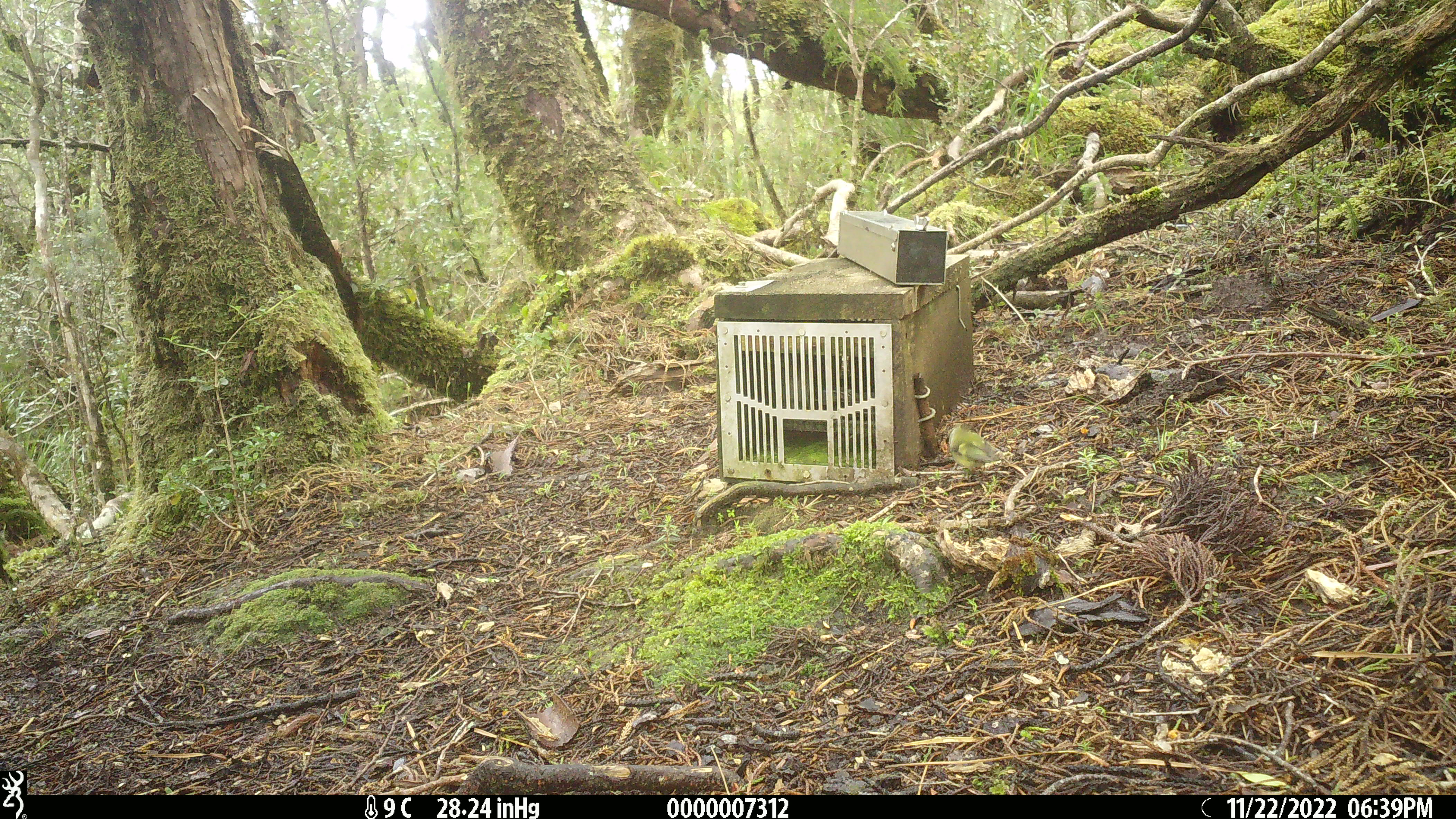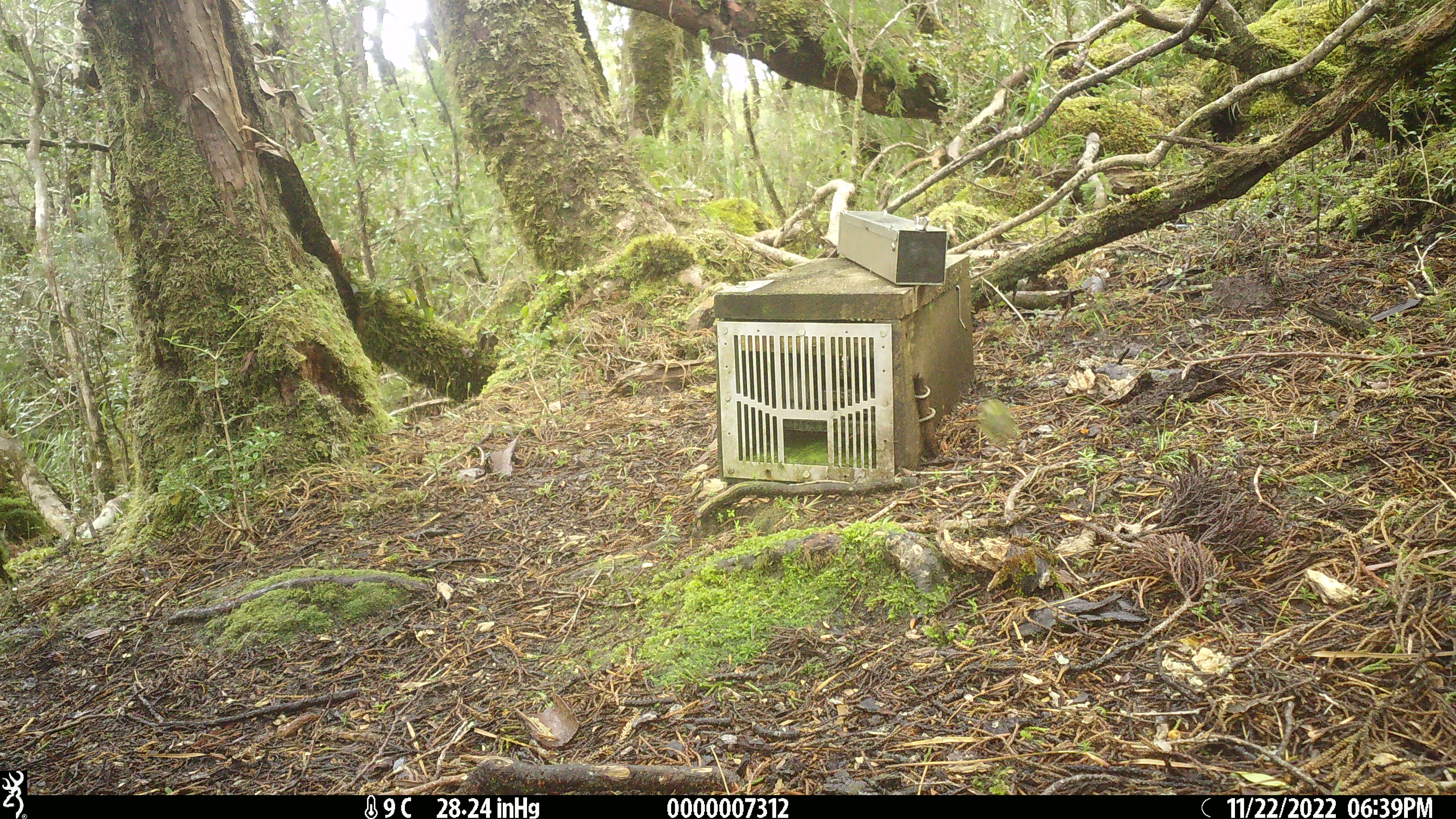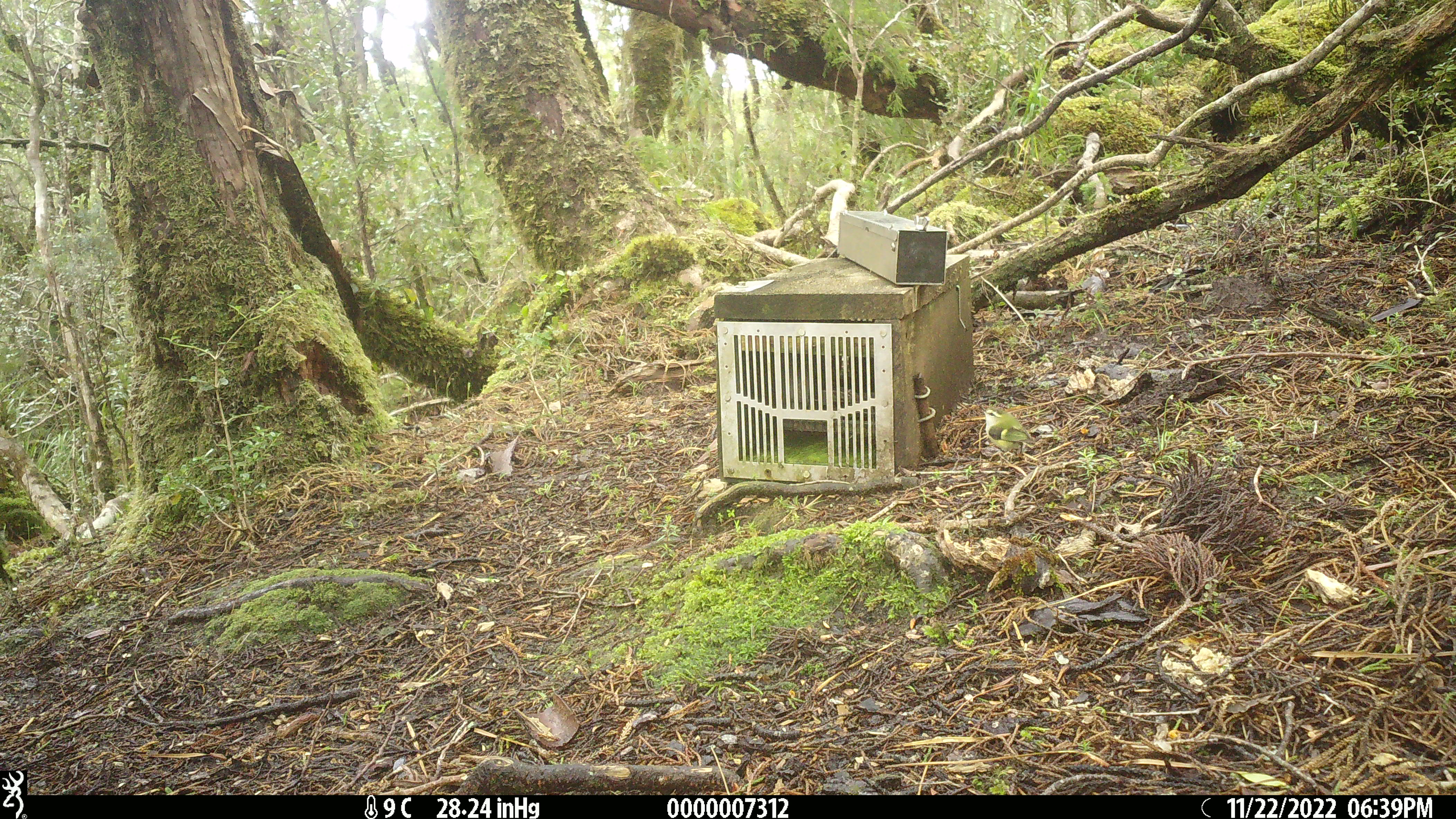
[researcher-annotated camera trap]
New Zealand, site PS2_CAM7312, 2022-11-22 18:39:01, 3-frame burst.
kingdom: Animalia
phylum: Chordata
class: Aves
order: Passeriformes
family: Acanthisittidae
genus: Acanthisitta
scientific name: Acanthisitta chloris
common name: rifleman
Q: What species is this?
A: Rifleman (Acanthisitta chloris).